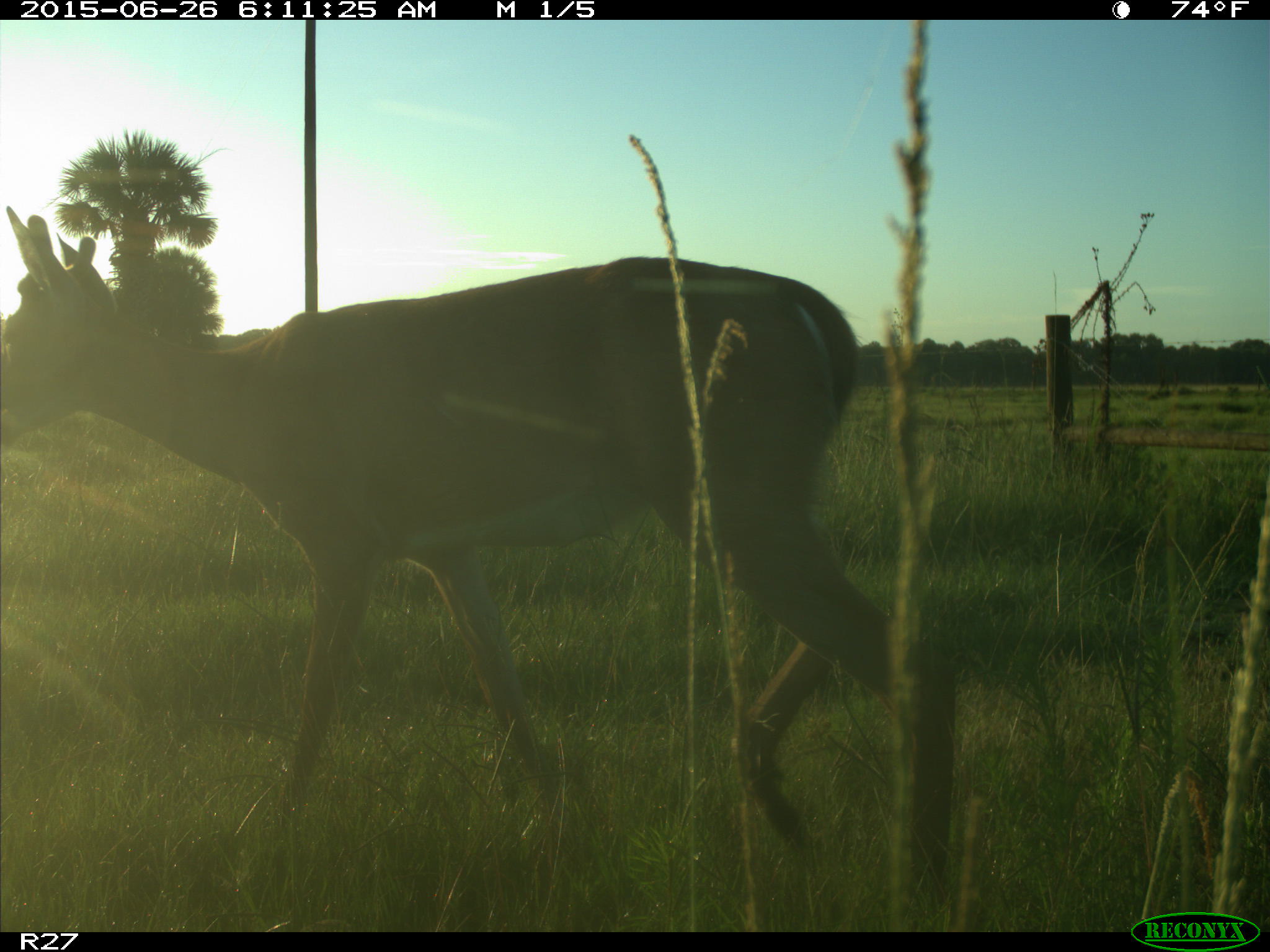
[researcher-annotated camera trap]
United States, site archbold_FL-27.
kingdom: Animalia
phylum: Chordata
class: Mammalia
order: Artiodactyla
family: Cervidae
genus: Odocoileus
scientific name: Odocoileus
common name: deer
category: unidentified deer